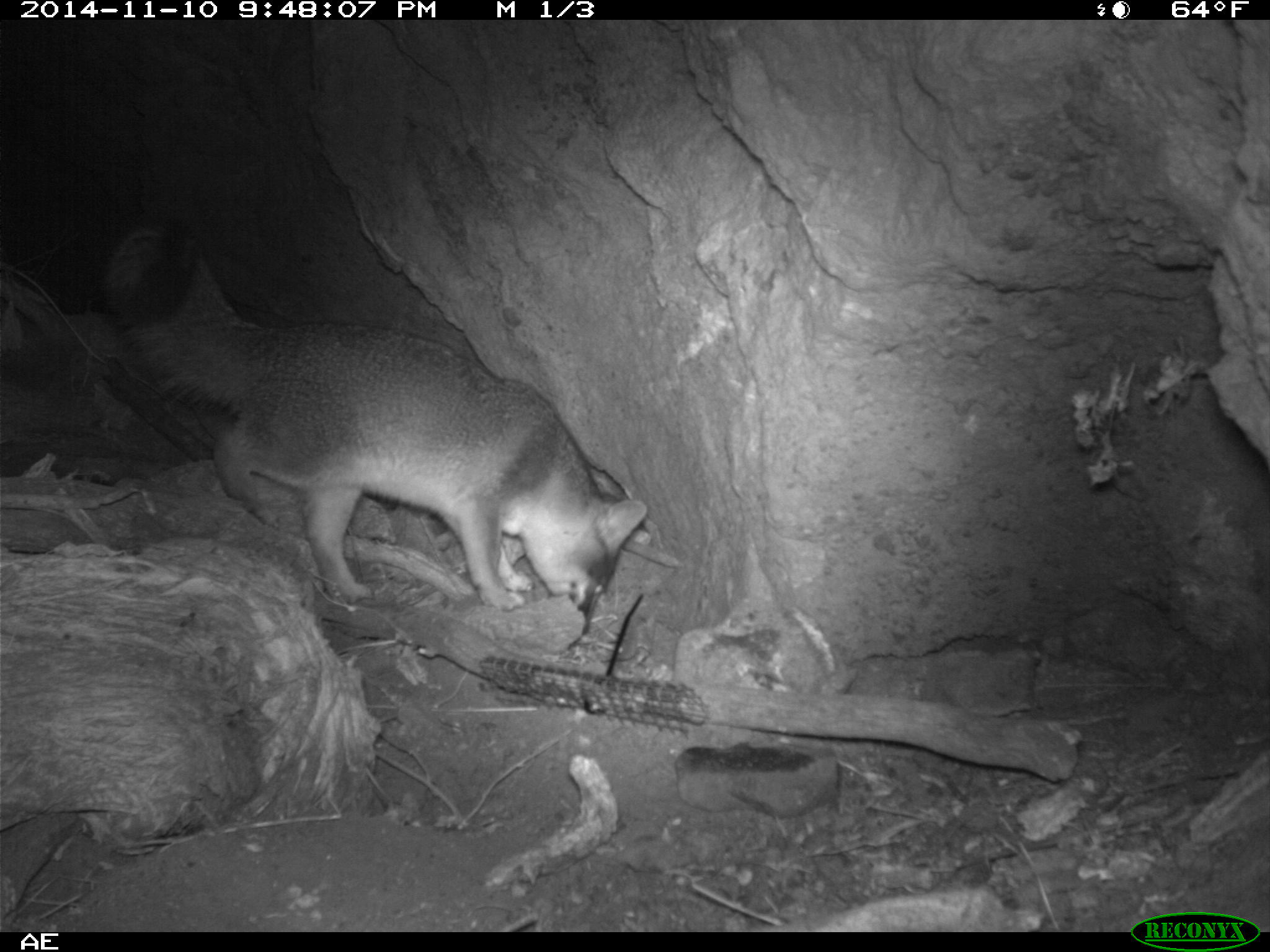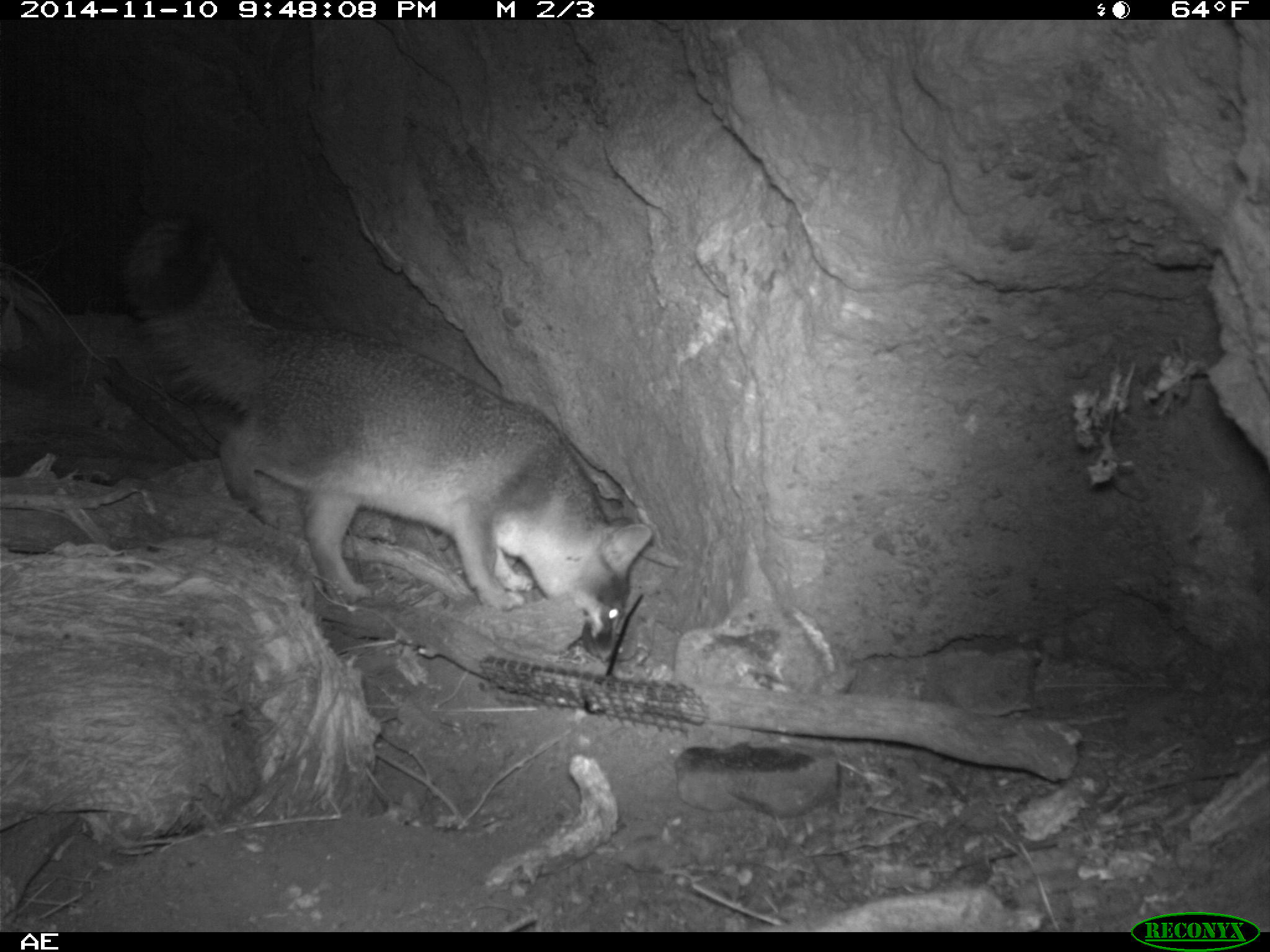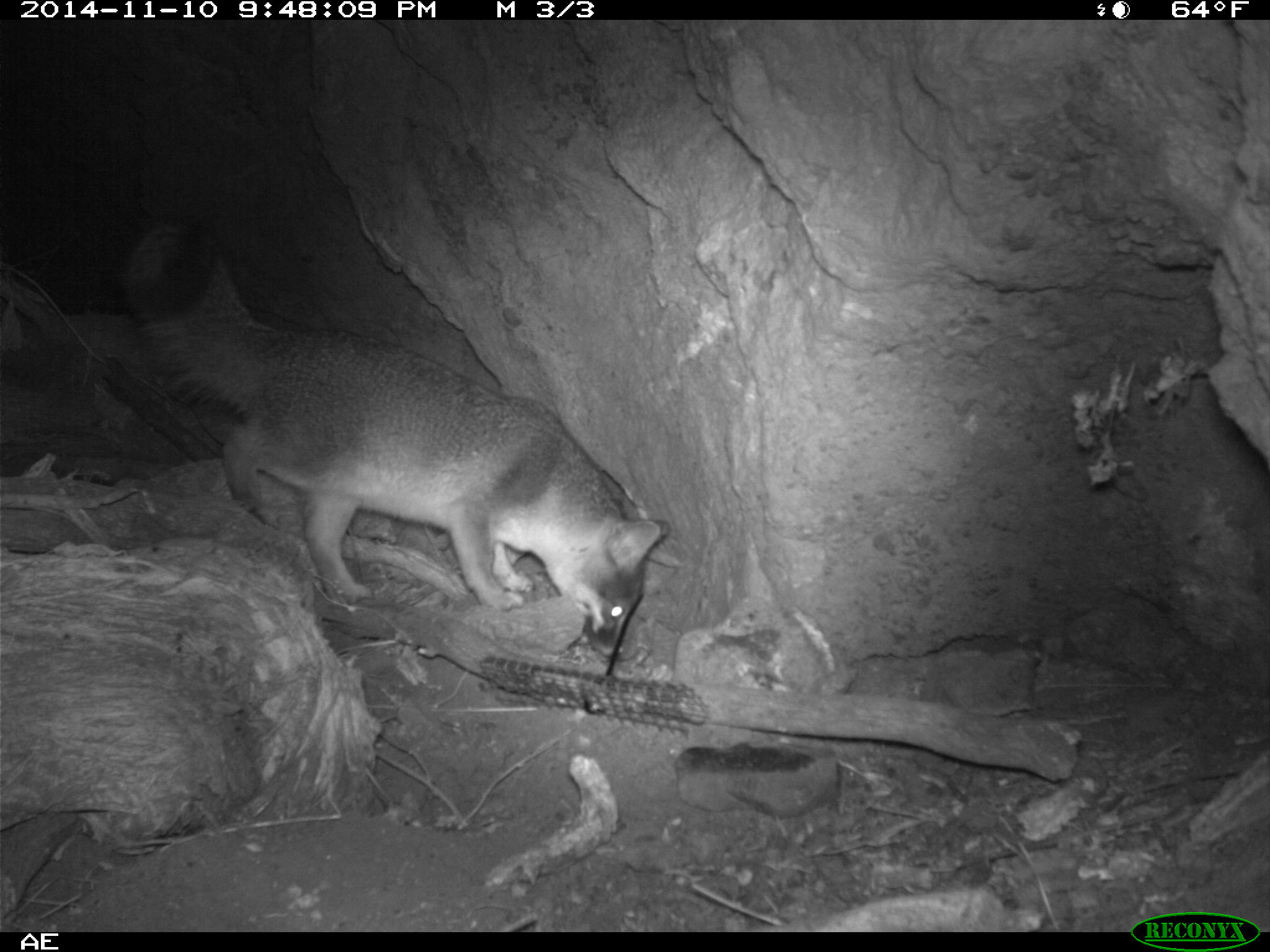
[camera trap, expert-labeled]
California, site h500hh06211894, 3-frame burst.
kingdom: Animalia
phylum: Chordata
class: Mammalia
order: Carnivora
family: Canidae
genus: Urocyon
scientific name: Urocyon littoralis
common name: island fox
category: fox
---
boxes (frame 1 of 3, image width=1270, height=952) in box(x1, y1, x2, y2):
fox: box(100, 224, 647, 633)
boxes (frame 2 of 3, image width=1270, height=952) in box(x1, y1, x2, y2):
fox: box(122, 218, 653, 657)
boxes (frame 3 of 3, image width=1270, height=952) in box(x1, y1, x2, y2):
fox: box(121, 224, 669, 659)